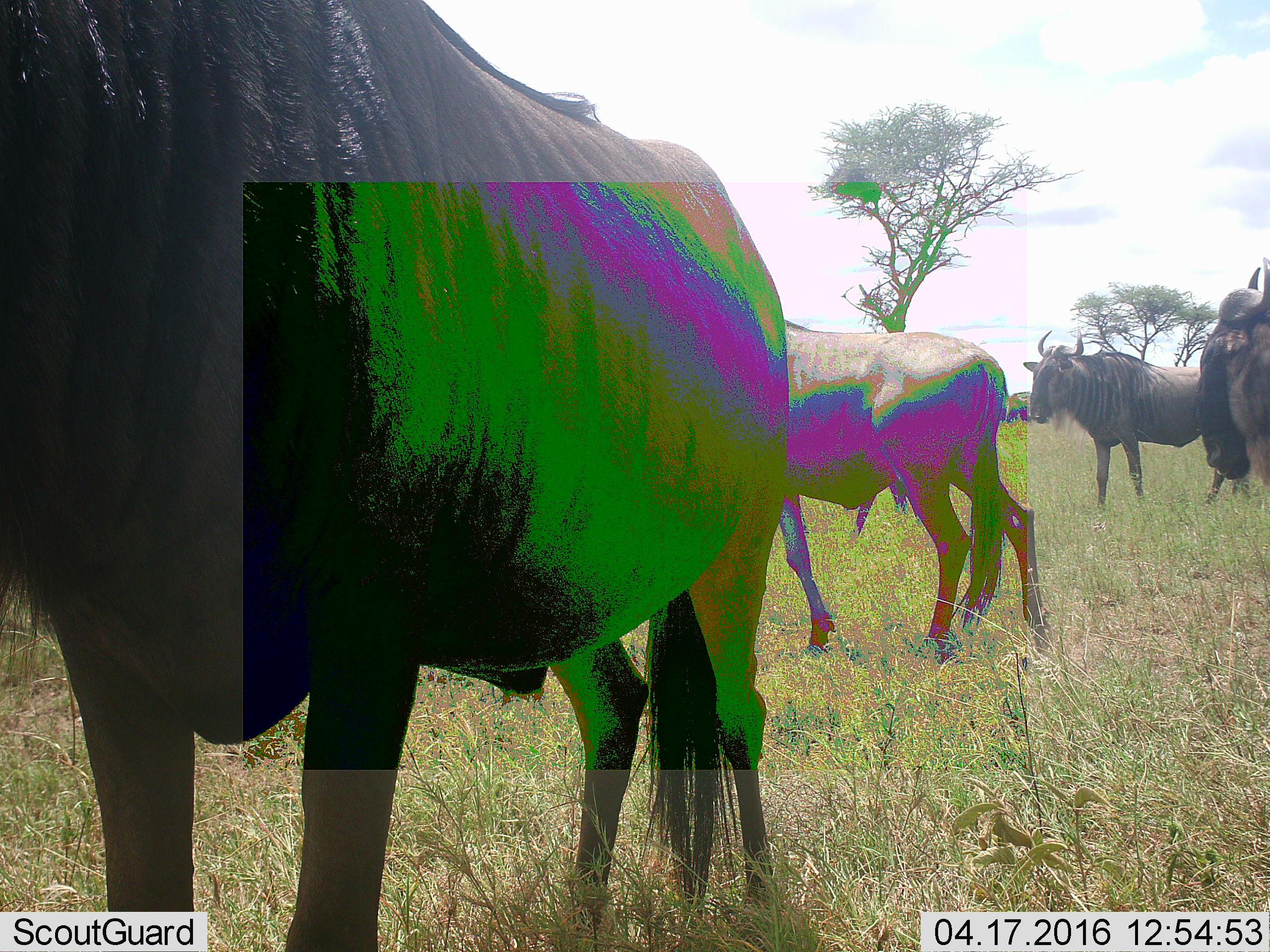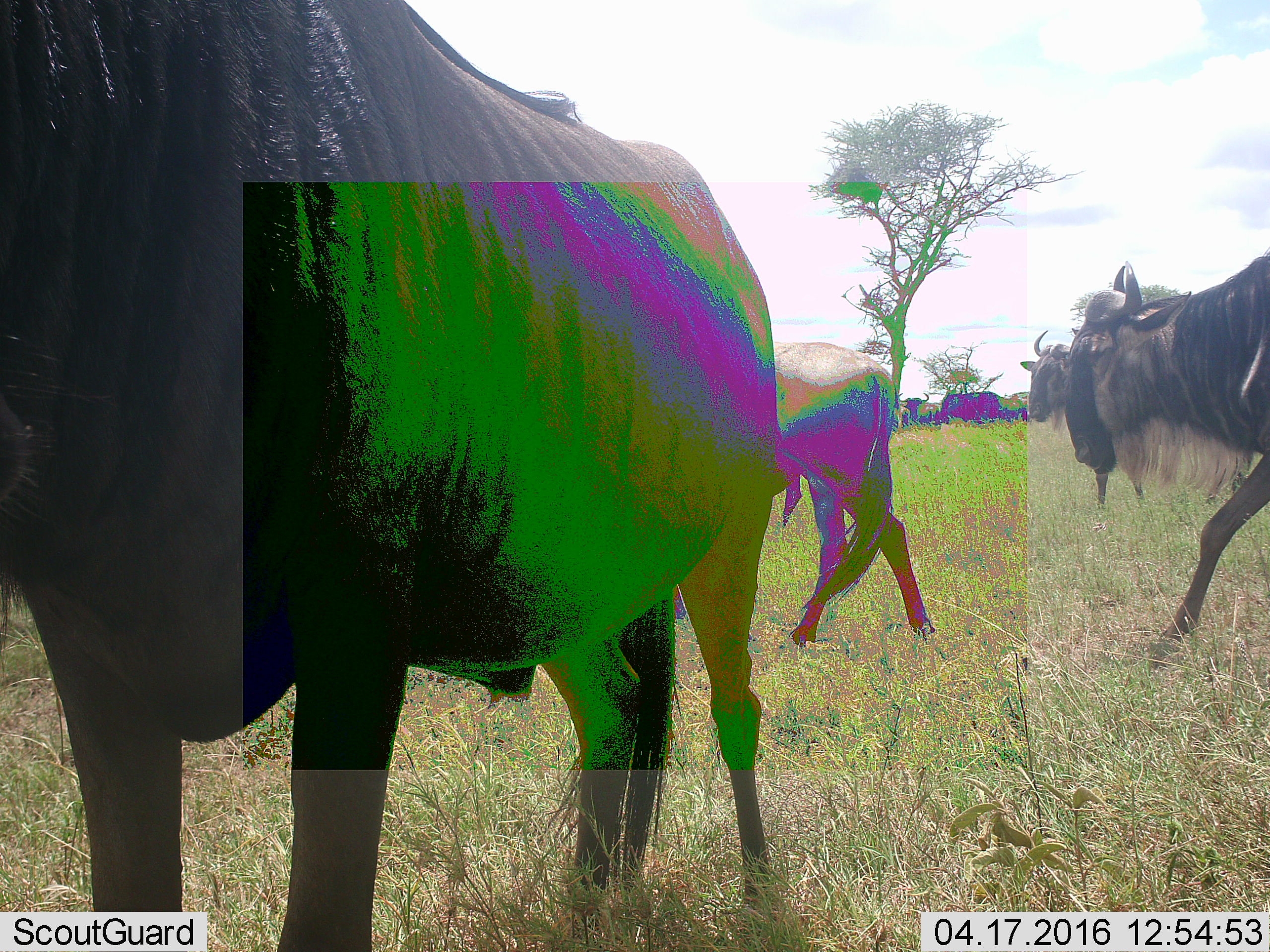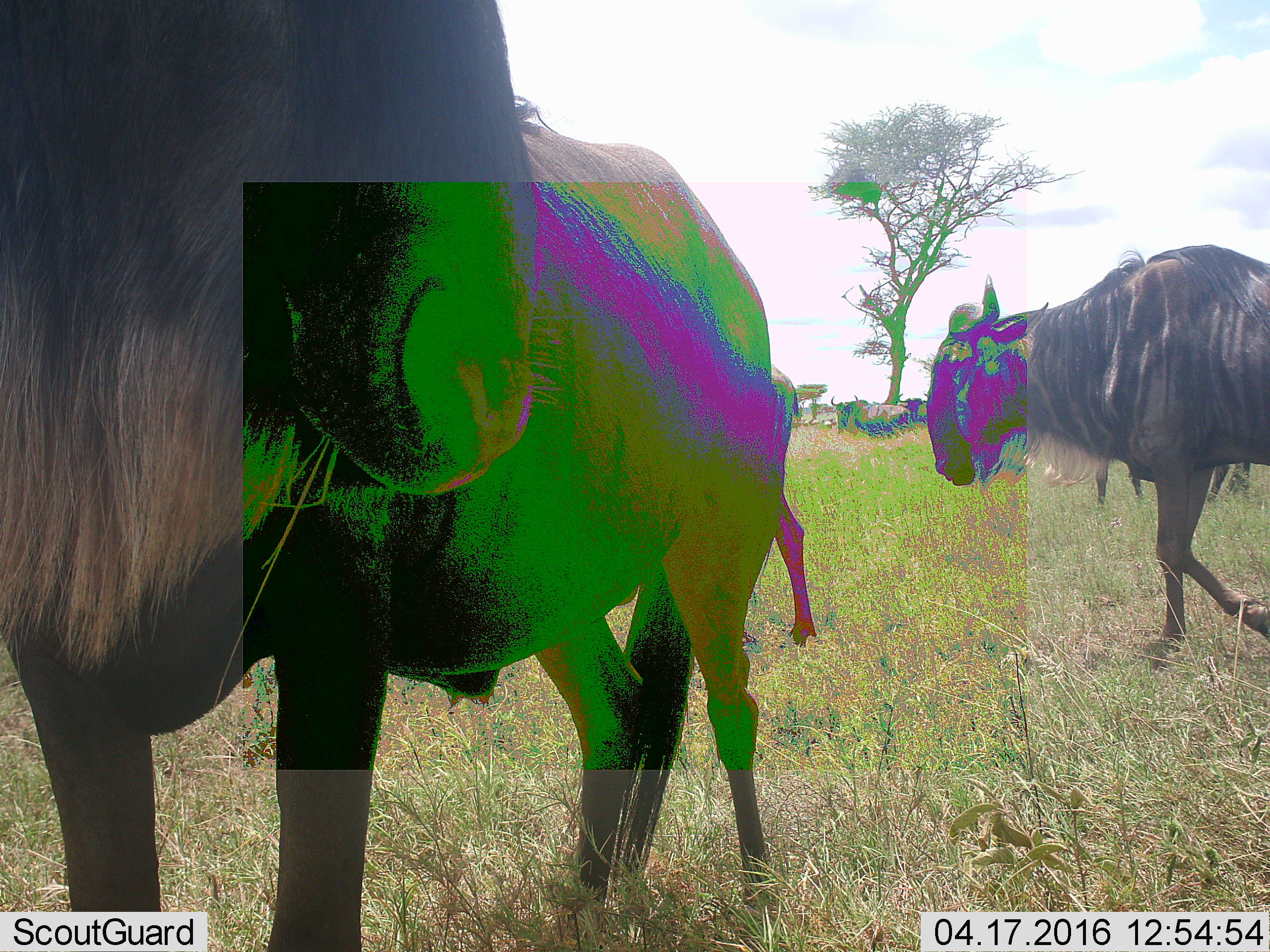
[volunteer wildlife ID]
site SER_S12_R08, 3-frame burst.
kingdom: Animalia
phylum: Chordata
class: Mammalia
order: Artiodactyla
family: Bovidae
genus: Connochaetes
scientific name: Connochaetes taurinus taurinus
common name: blue wildebeest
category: wildebeestblue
Wildebeestblue (blue wildebeest) (Connochaetes taurinus taurinus), count 7. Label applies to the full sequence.